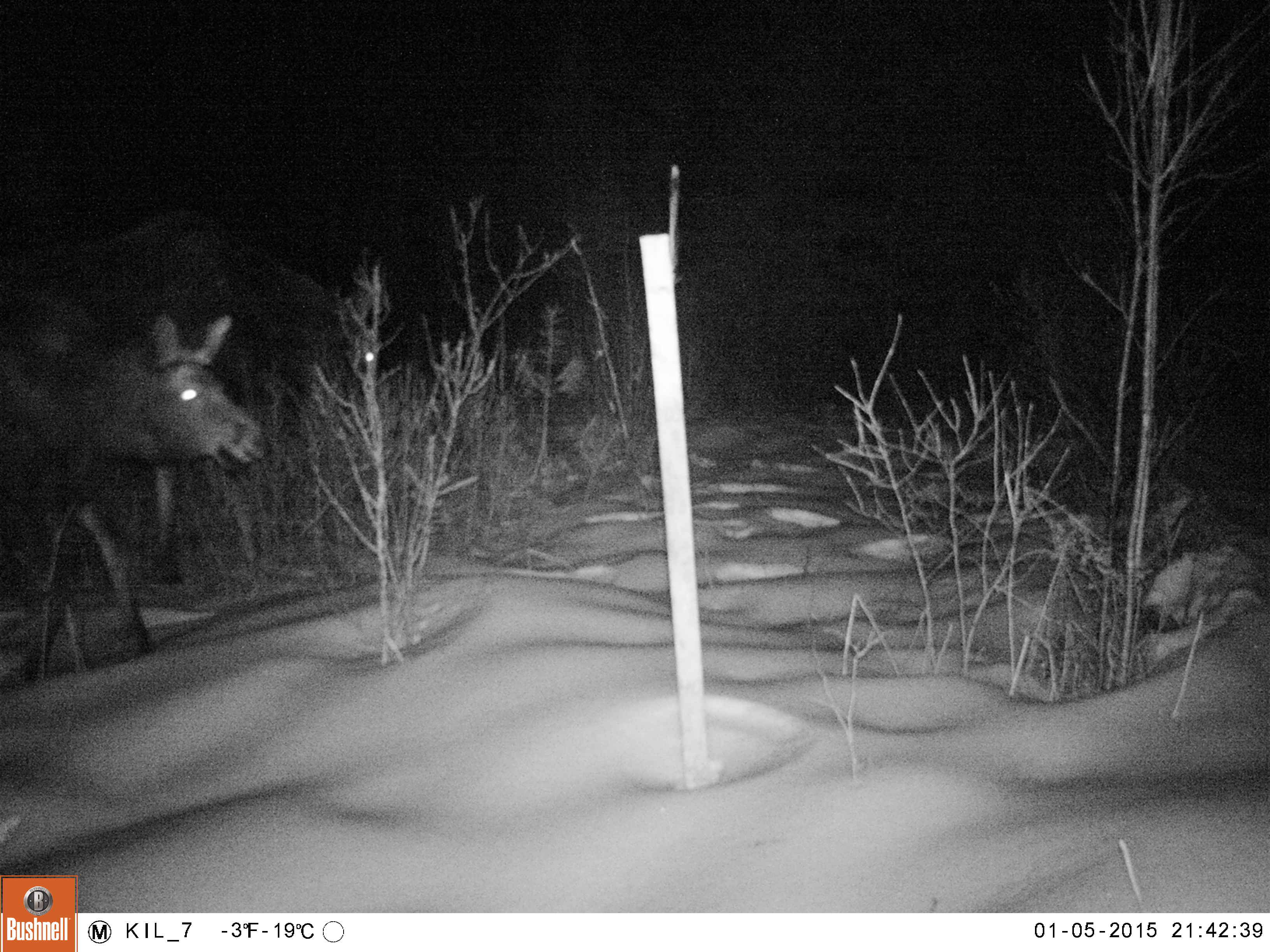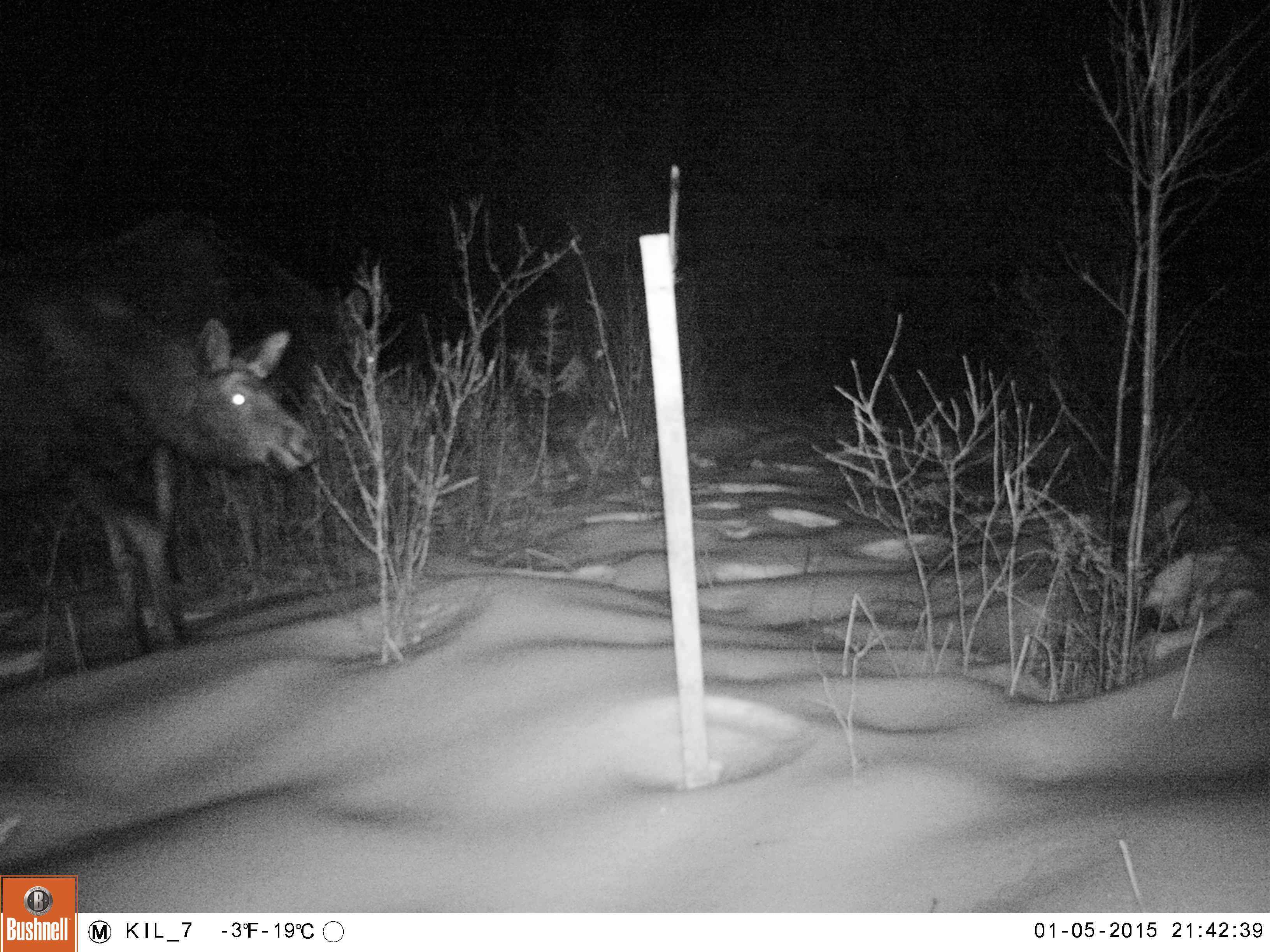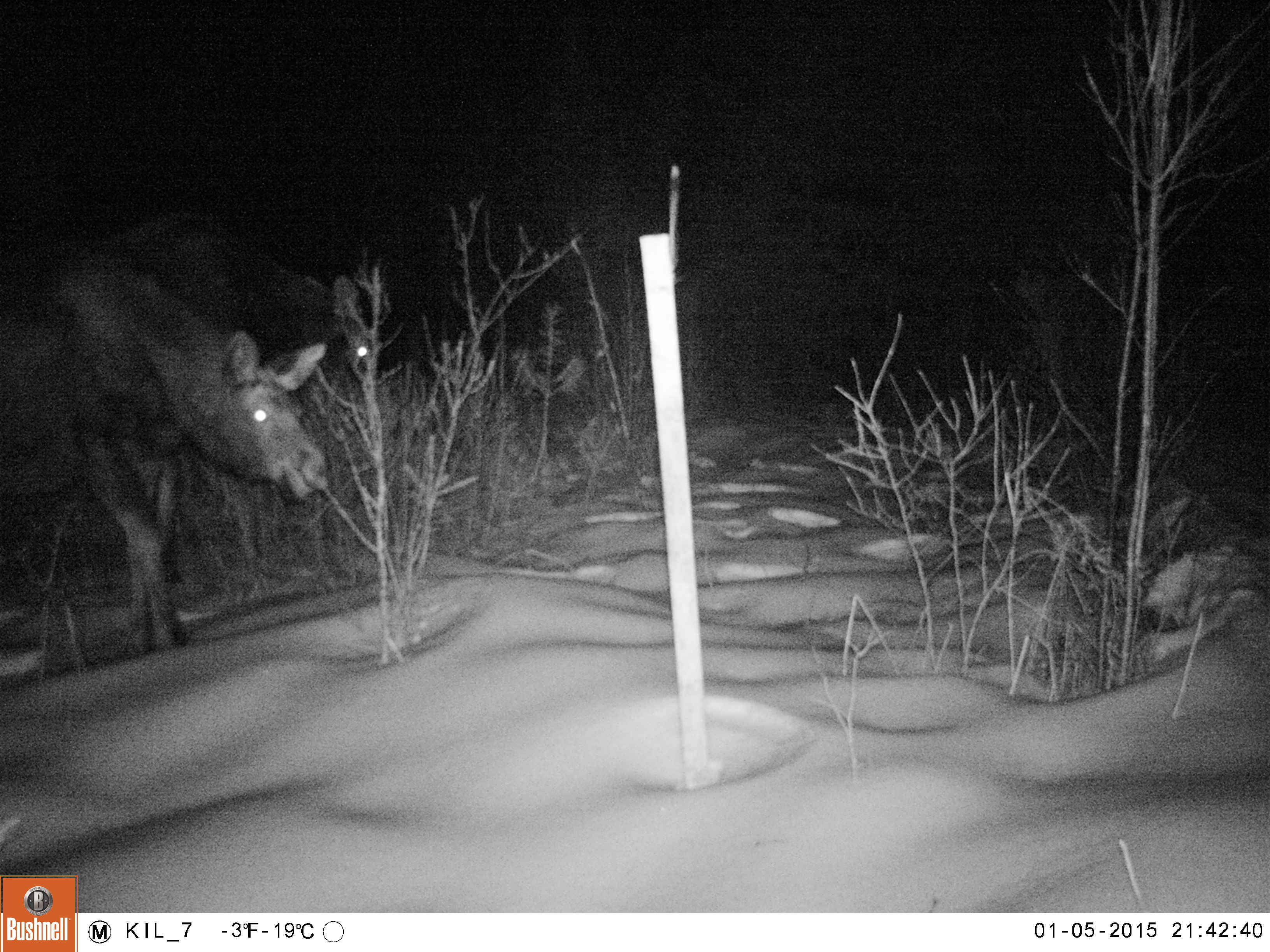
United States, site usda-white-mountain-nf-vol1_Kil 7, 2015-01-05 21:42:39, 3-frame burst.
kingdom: Animalia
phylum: Chordata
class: Mammalia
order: Artiodactyla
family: Cervidae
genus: Alces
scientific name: Alces alces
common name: moose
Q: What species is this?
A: Moose (Alces alces).